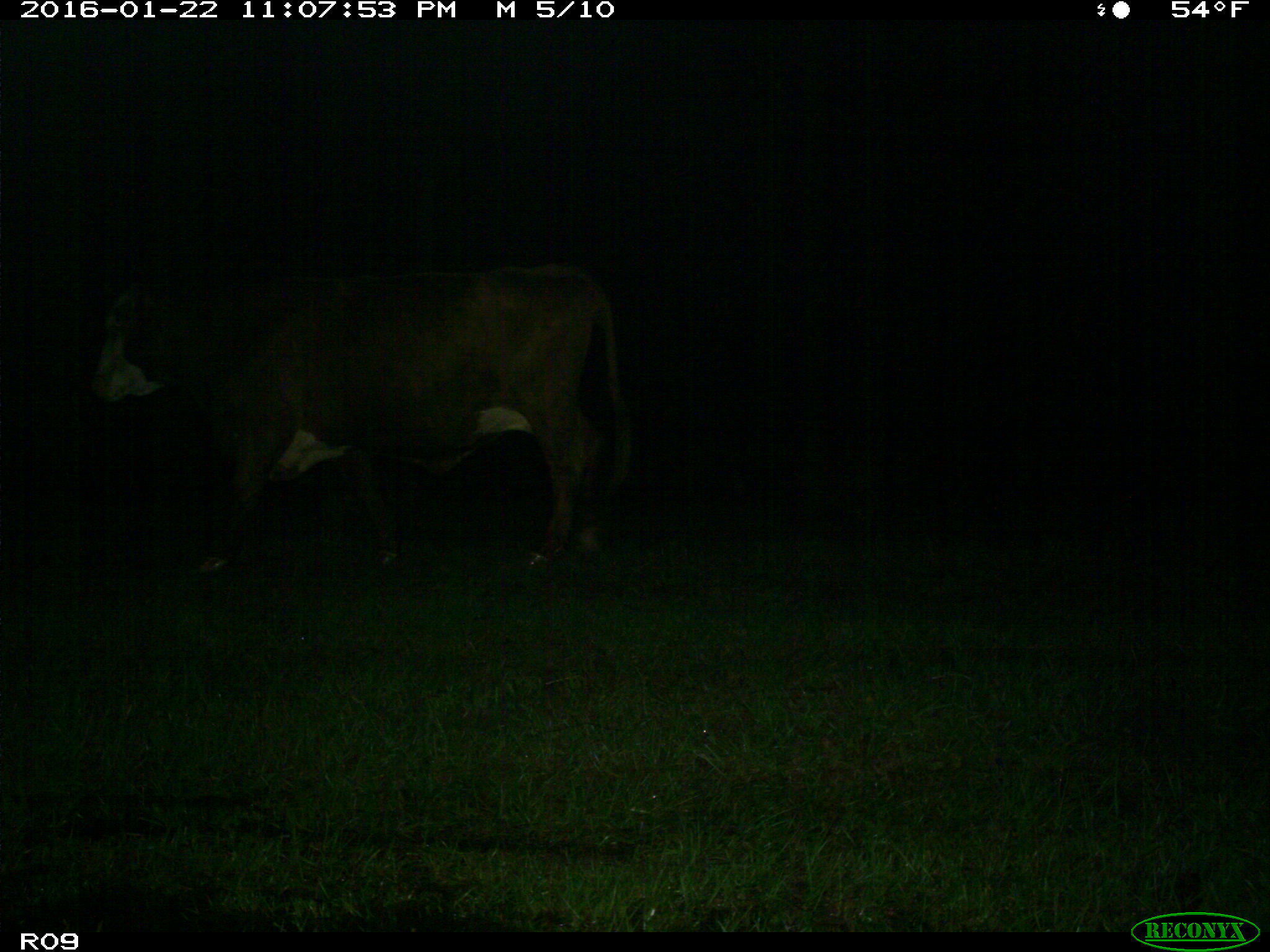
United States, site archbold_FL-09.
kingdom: Animalia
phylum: Chordata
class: Mammalia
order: Artiodactyla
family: Bovidae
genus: Bos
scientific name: Bos taurus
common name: domestic cow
Bos taurus (domestic cow).